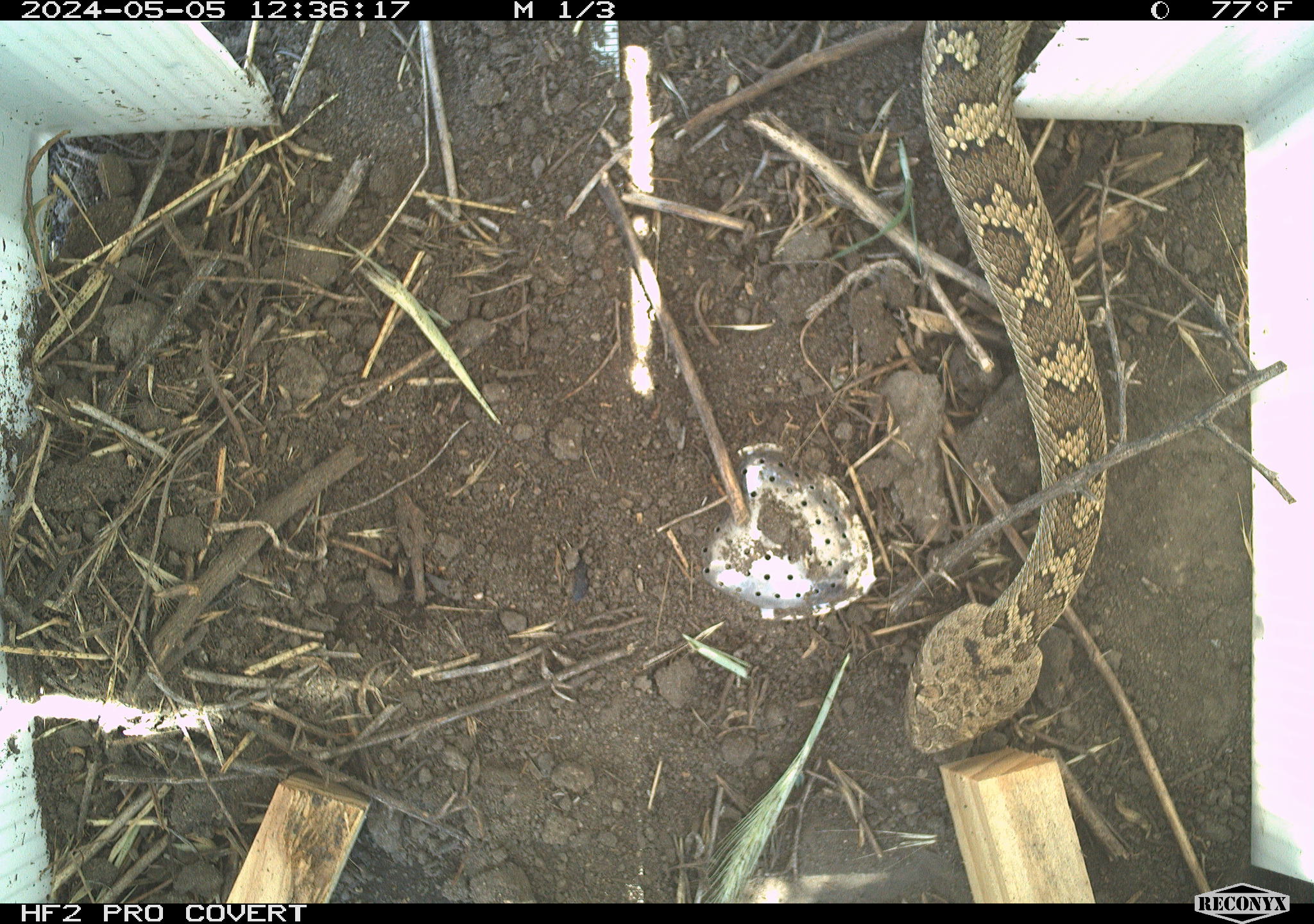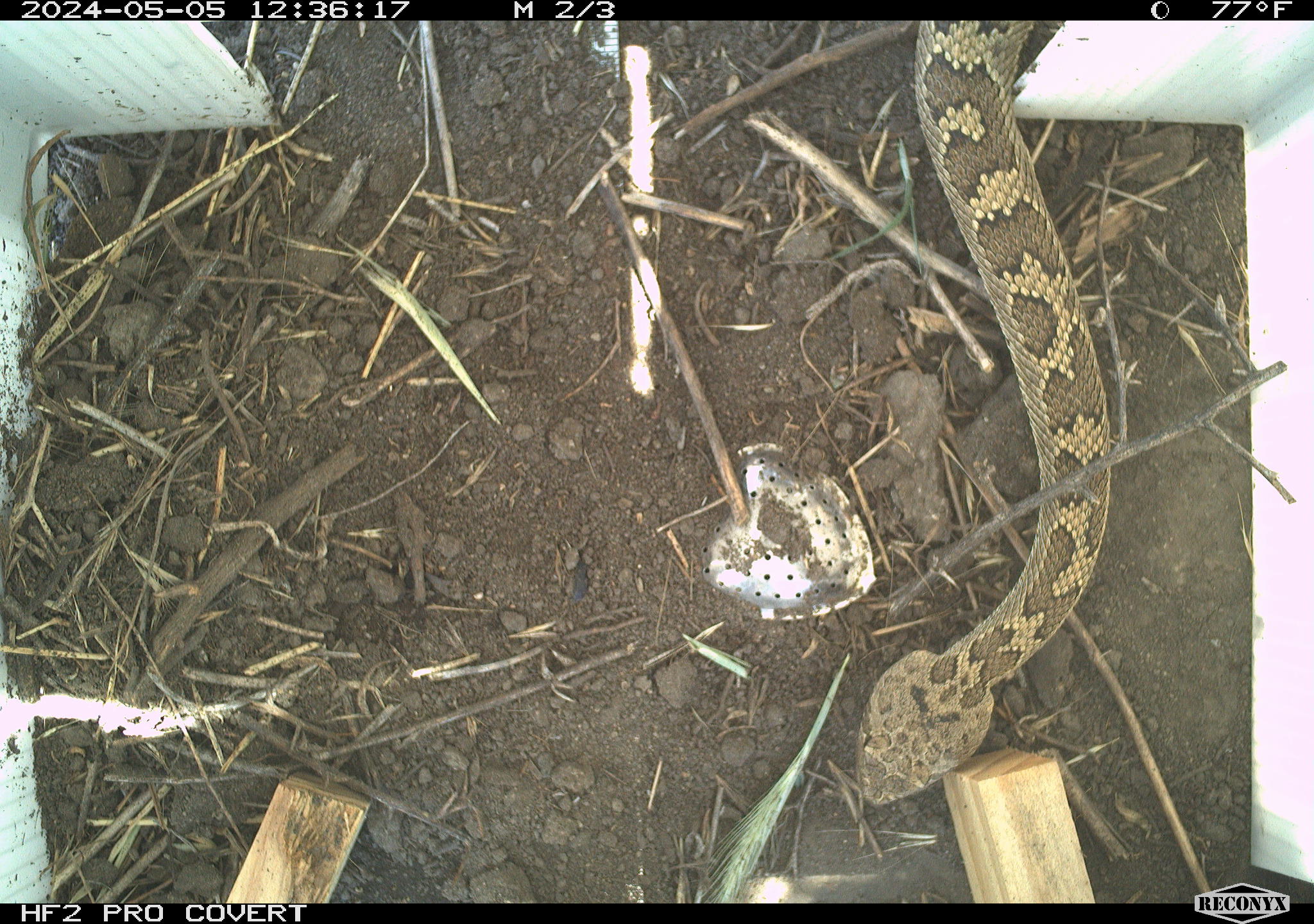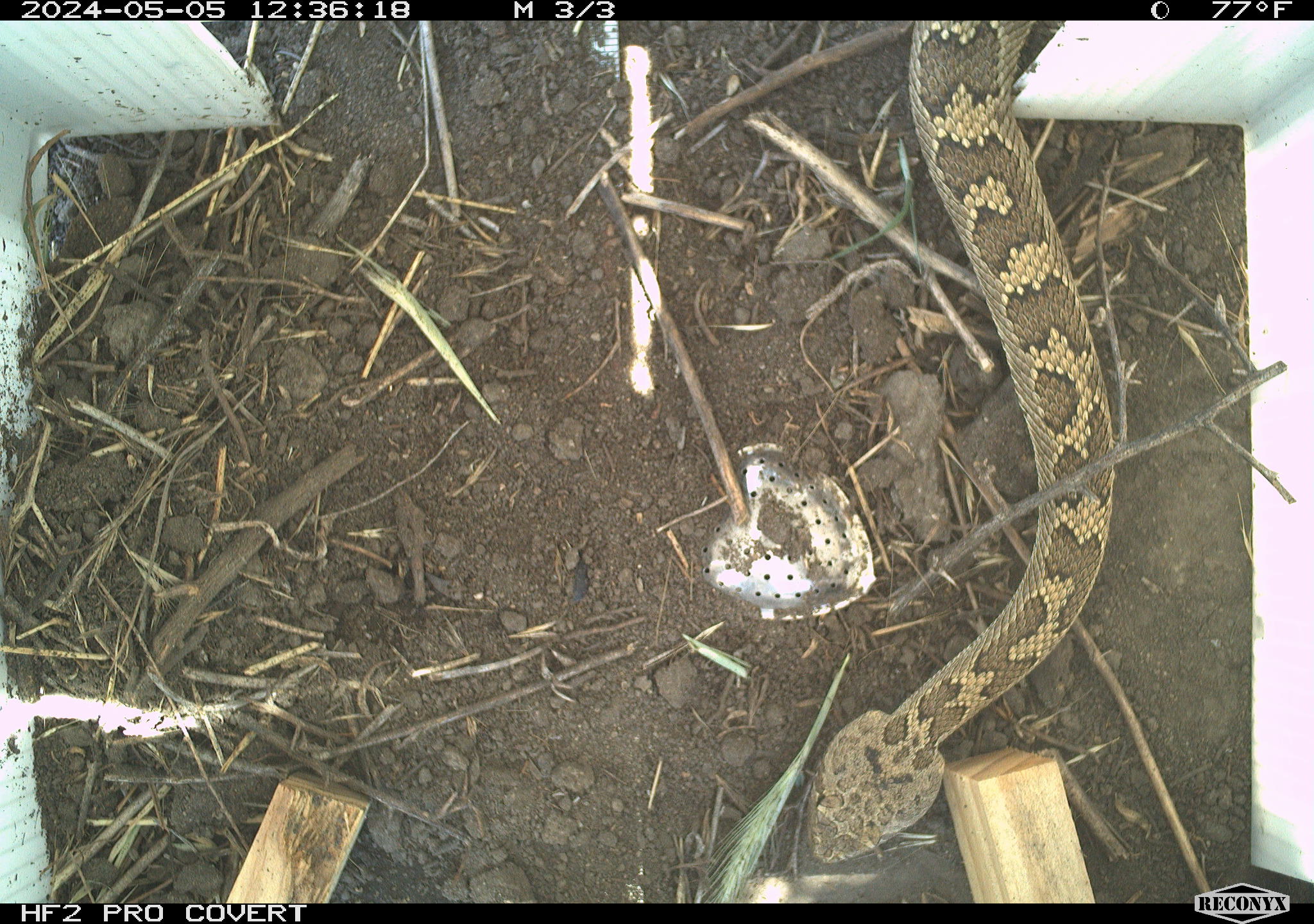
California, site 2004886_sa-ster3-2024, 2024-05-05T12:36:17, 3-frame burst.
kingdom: Animalia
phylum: Chordata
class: Reptilia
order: Squamata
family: Viperidae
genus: Crotalus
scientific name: Crotalus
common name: rattlers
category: crotalus species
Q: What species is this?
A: Crotalus species (rattlers) (Crotalus).